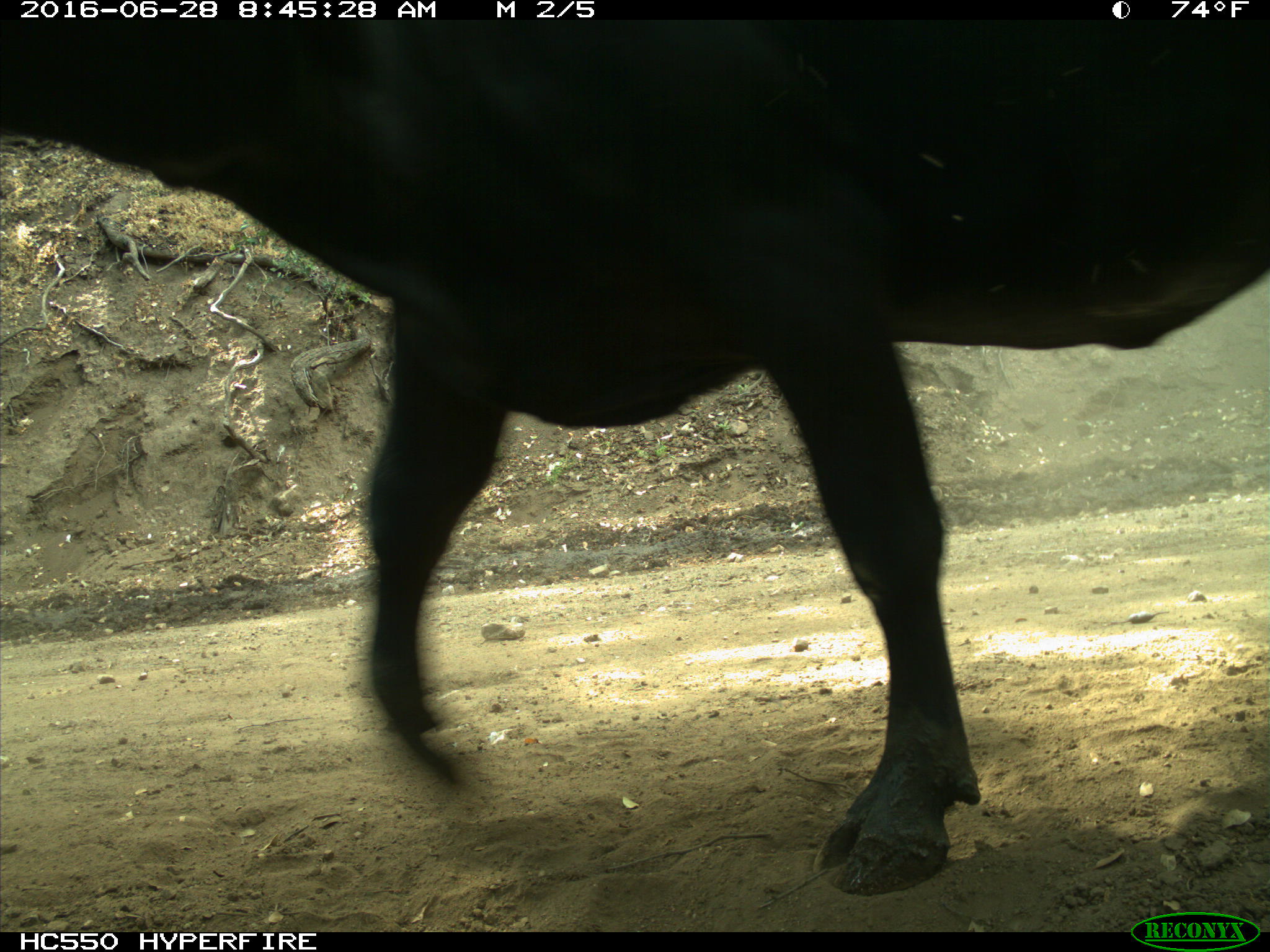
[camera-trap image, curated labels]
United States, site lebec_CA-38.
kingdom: Animalia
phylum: Chordata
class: Mammalia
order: Artiodactyla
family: Bovidae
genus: Bos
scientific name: Bos taurus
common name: domestic cow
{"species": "Bos taurus (domestic cow)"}